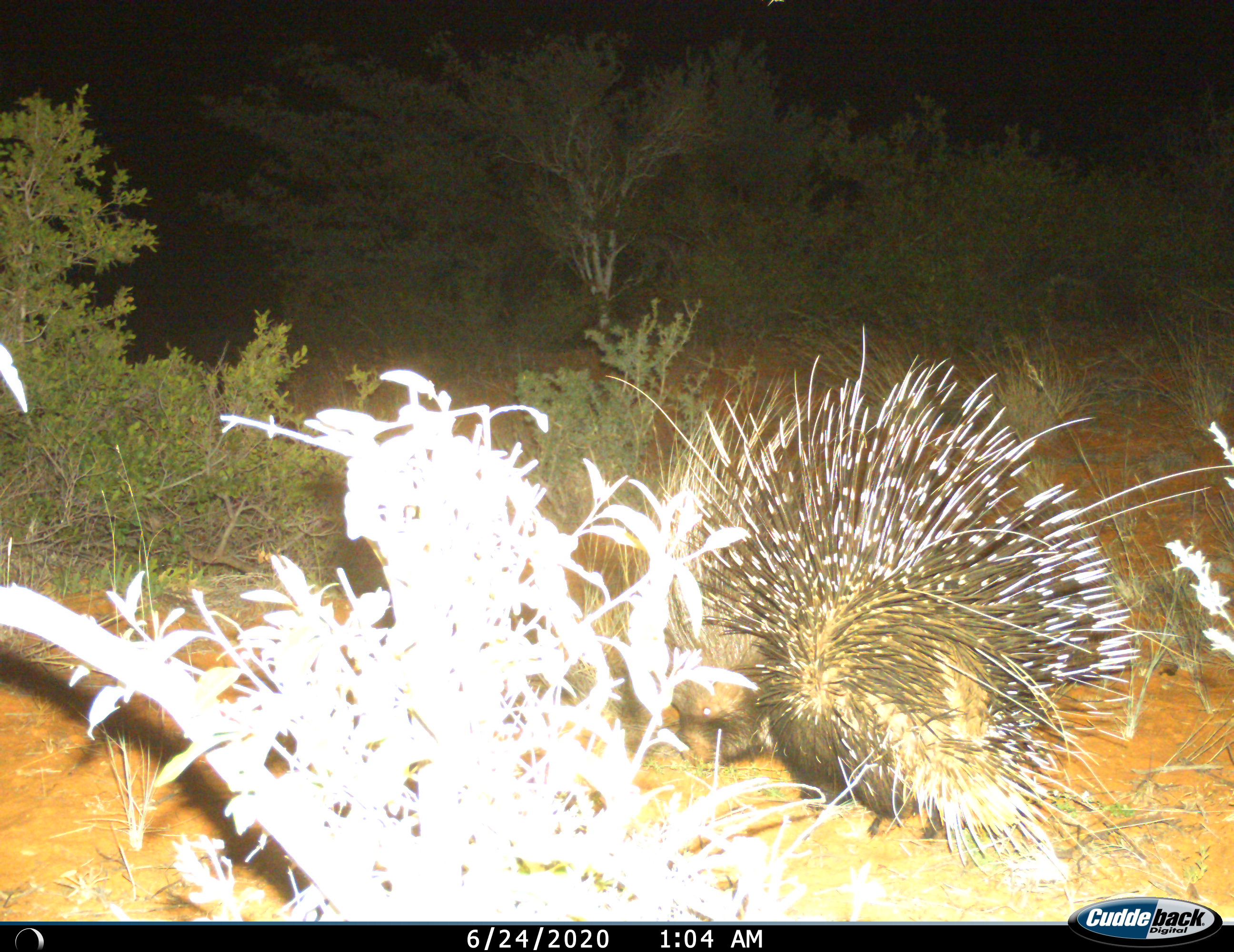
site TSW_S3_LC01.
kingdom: Animalia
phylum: Chordata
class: Mammalia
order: Rodentia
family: Hystricidae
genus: Hystrix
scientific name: Hystrix cristata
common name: crested porcupine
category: porcupine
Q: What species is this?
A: Porcupine (crested porcupine) (Hystrix cristata).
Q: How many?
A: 1.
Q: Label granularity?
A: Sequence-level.